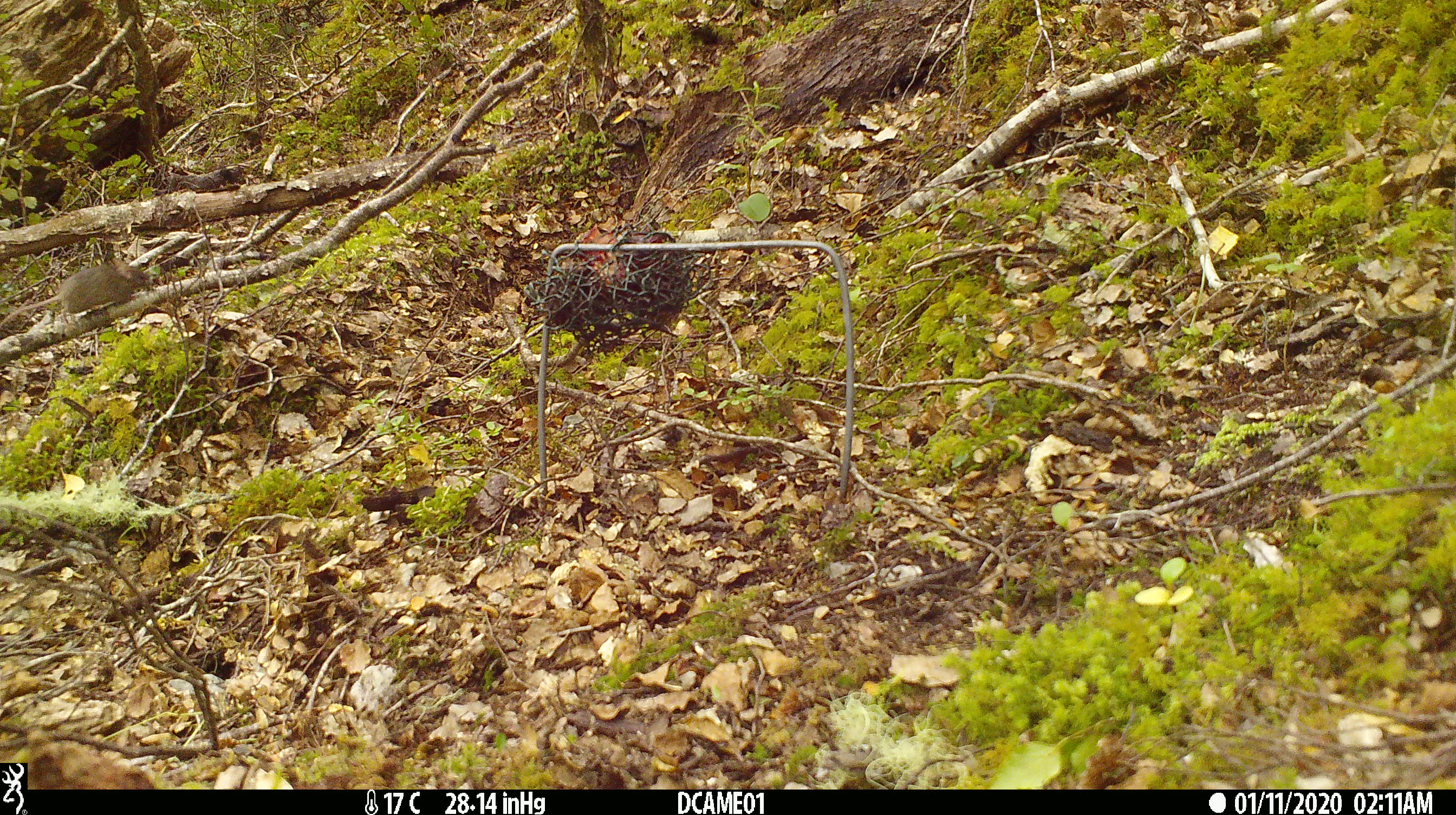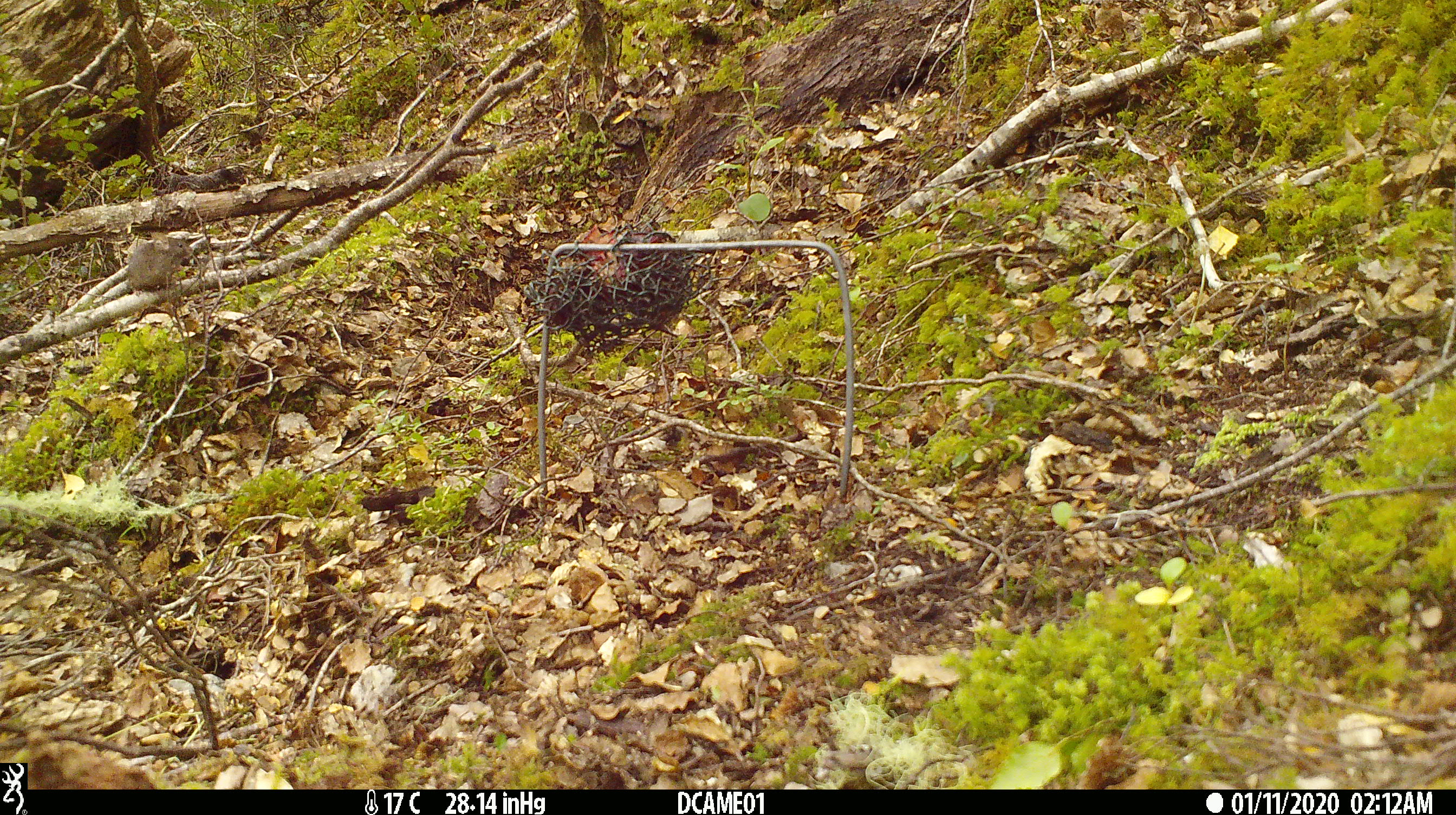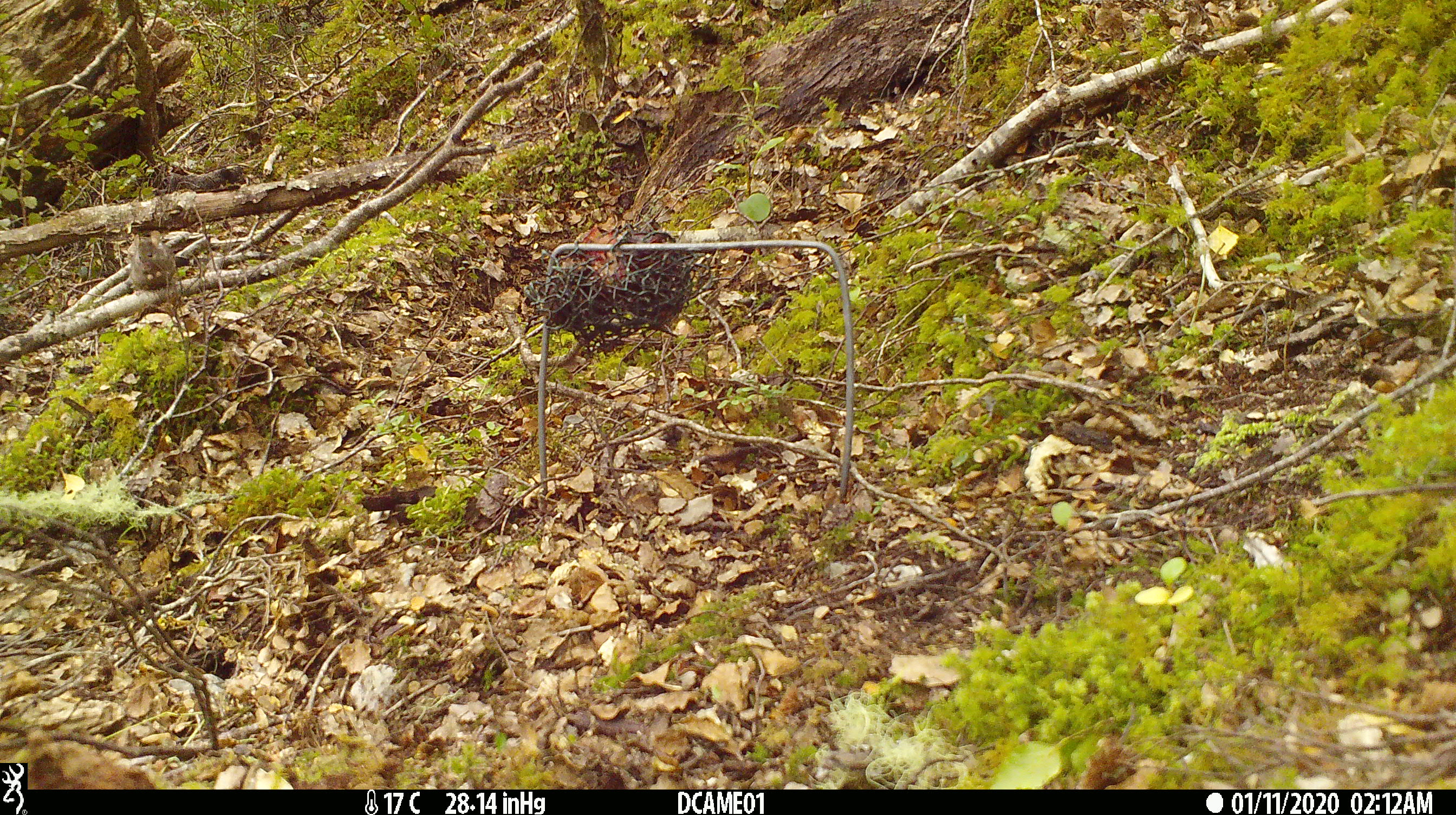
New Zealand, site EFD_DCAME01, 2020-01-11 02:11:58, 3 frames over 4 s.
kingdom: Animalia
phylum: Chordata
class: Mammalia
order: Rodentia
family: Muridae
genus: Mus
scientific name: Mus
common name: mouse